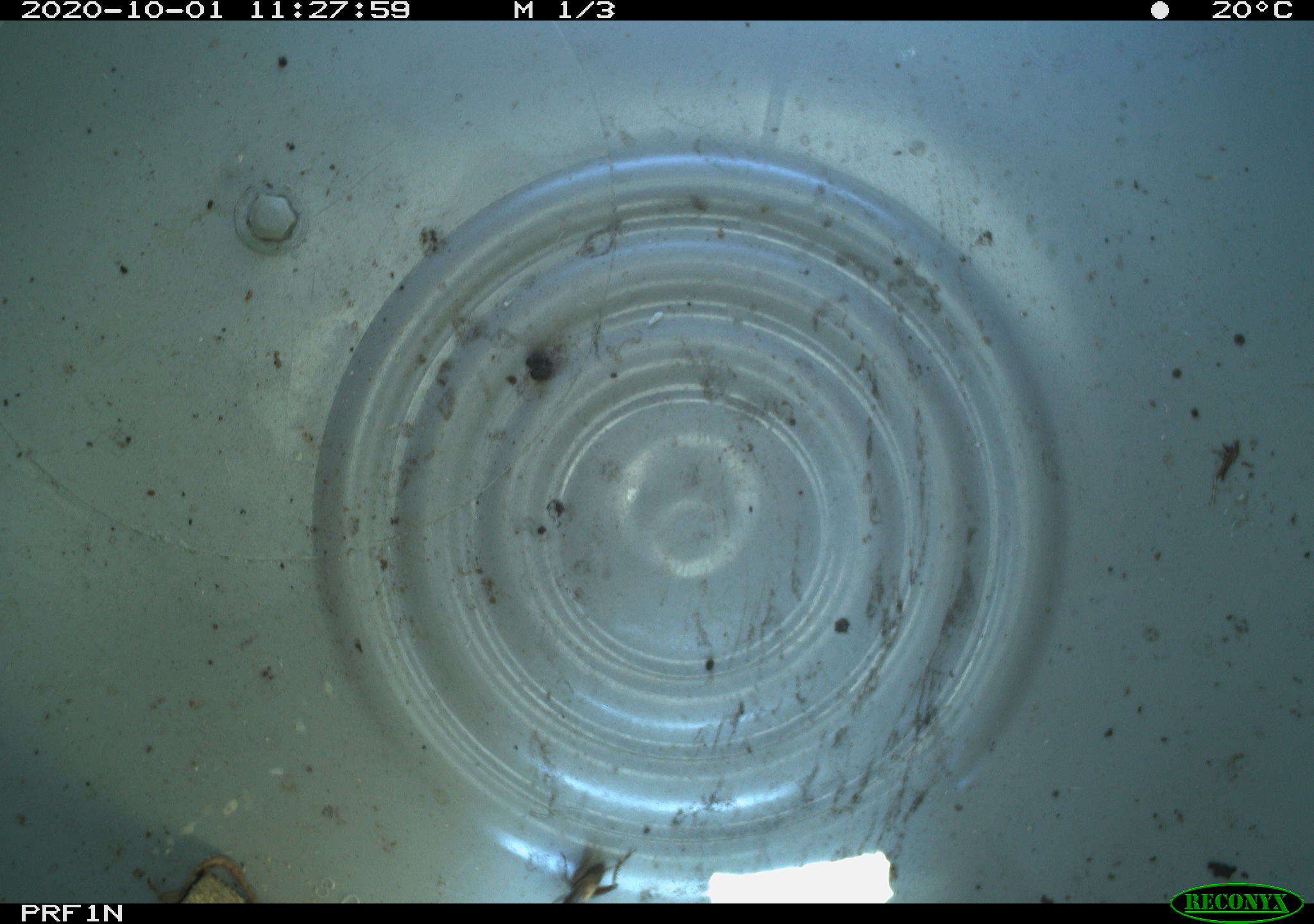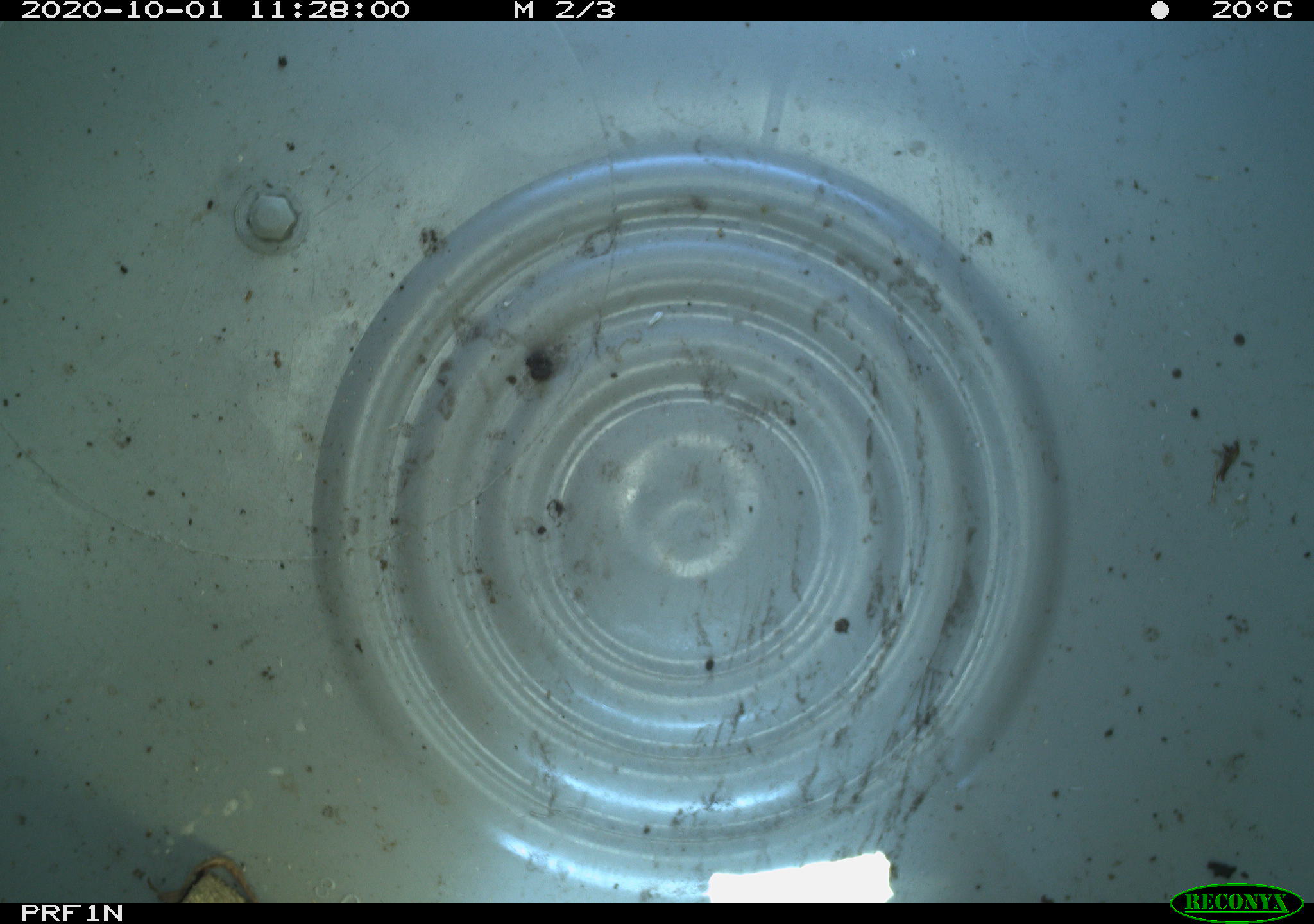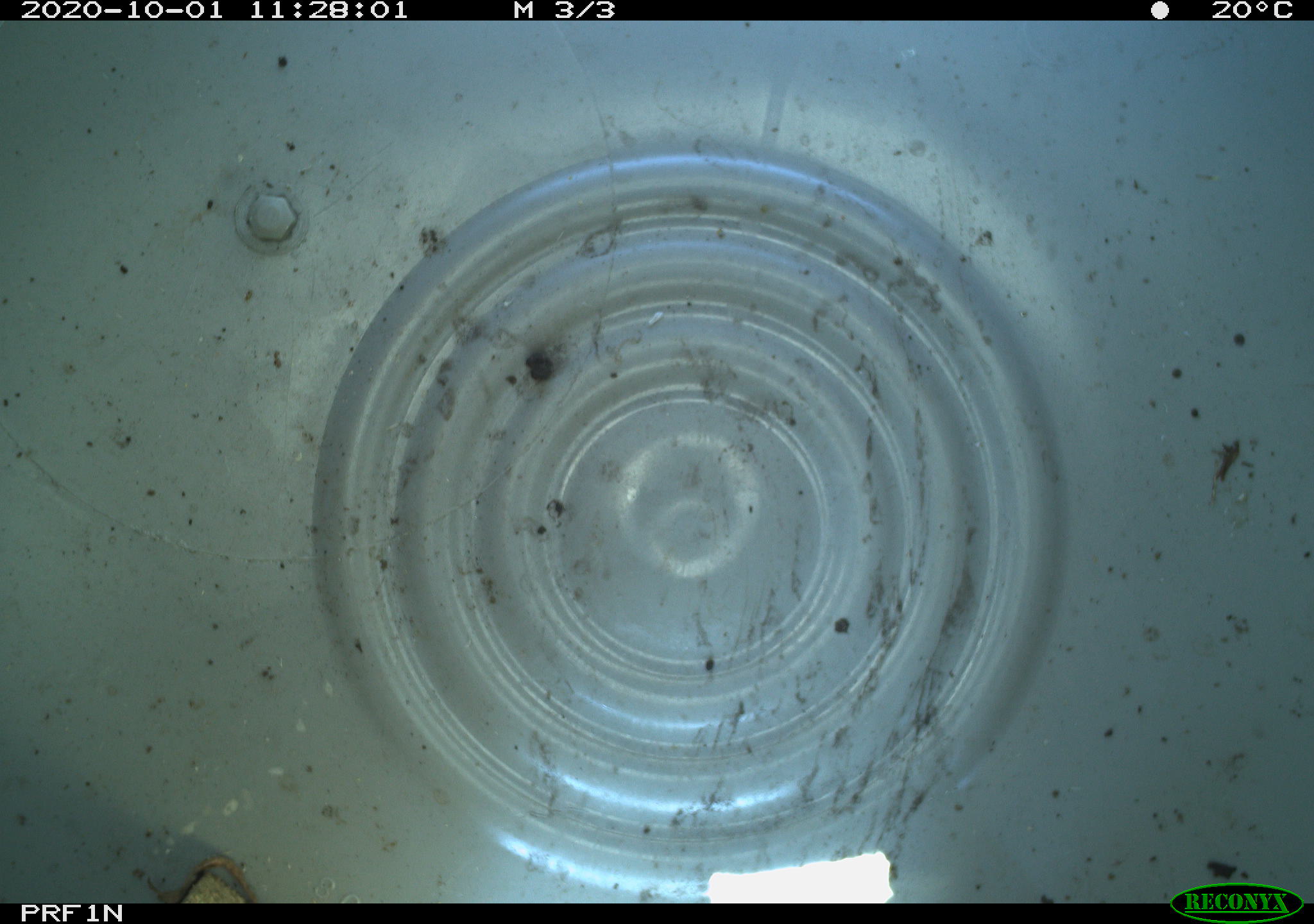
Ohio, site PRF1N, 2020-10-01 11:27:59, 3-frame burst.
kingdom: Animalia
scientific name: Animalia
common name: animal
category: invertebrate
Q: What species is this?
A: Invertebrate (animal) (Animalia).